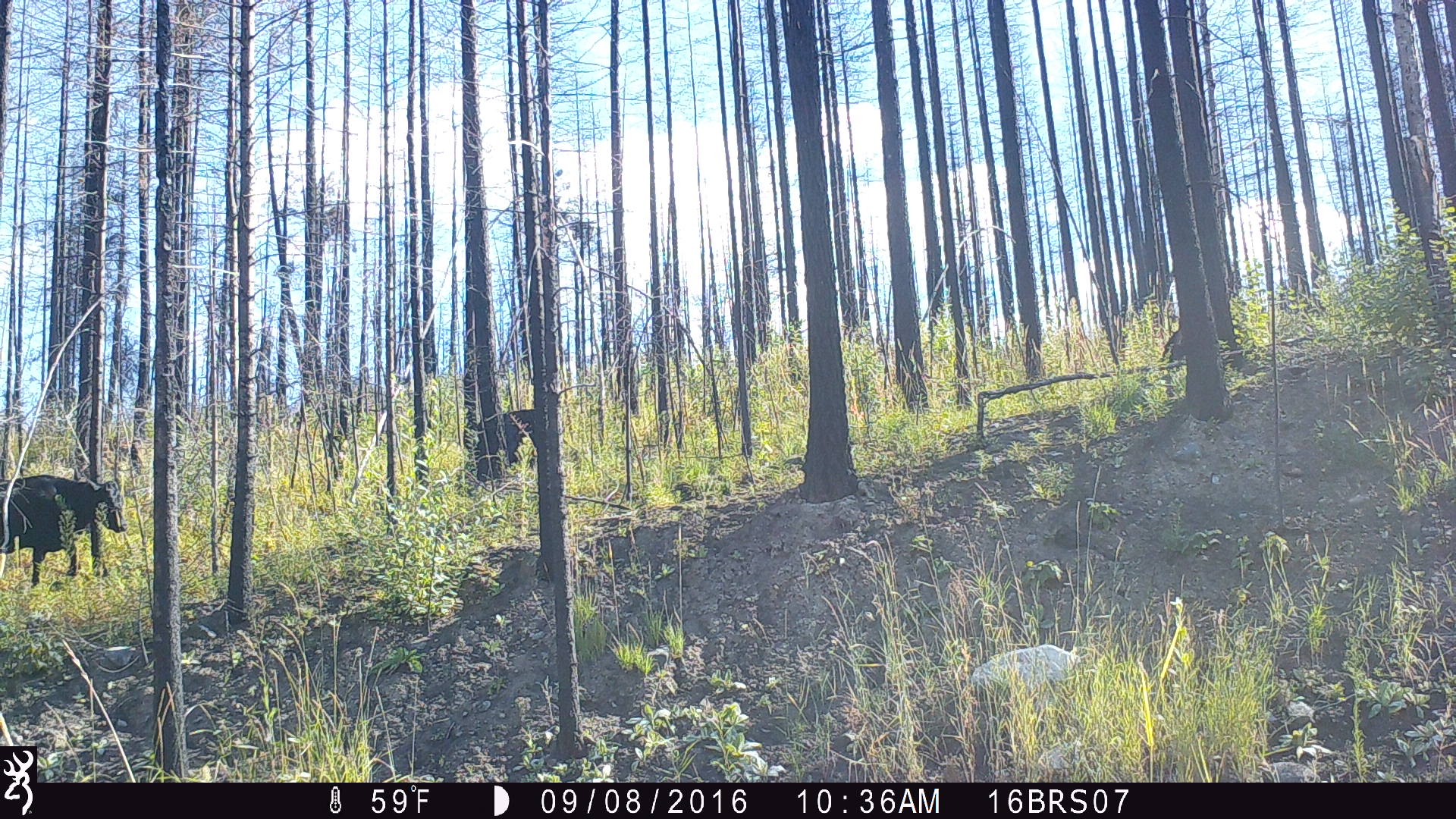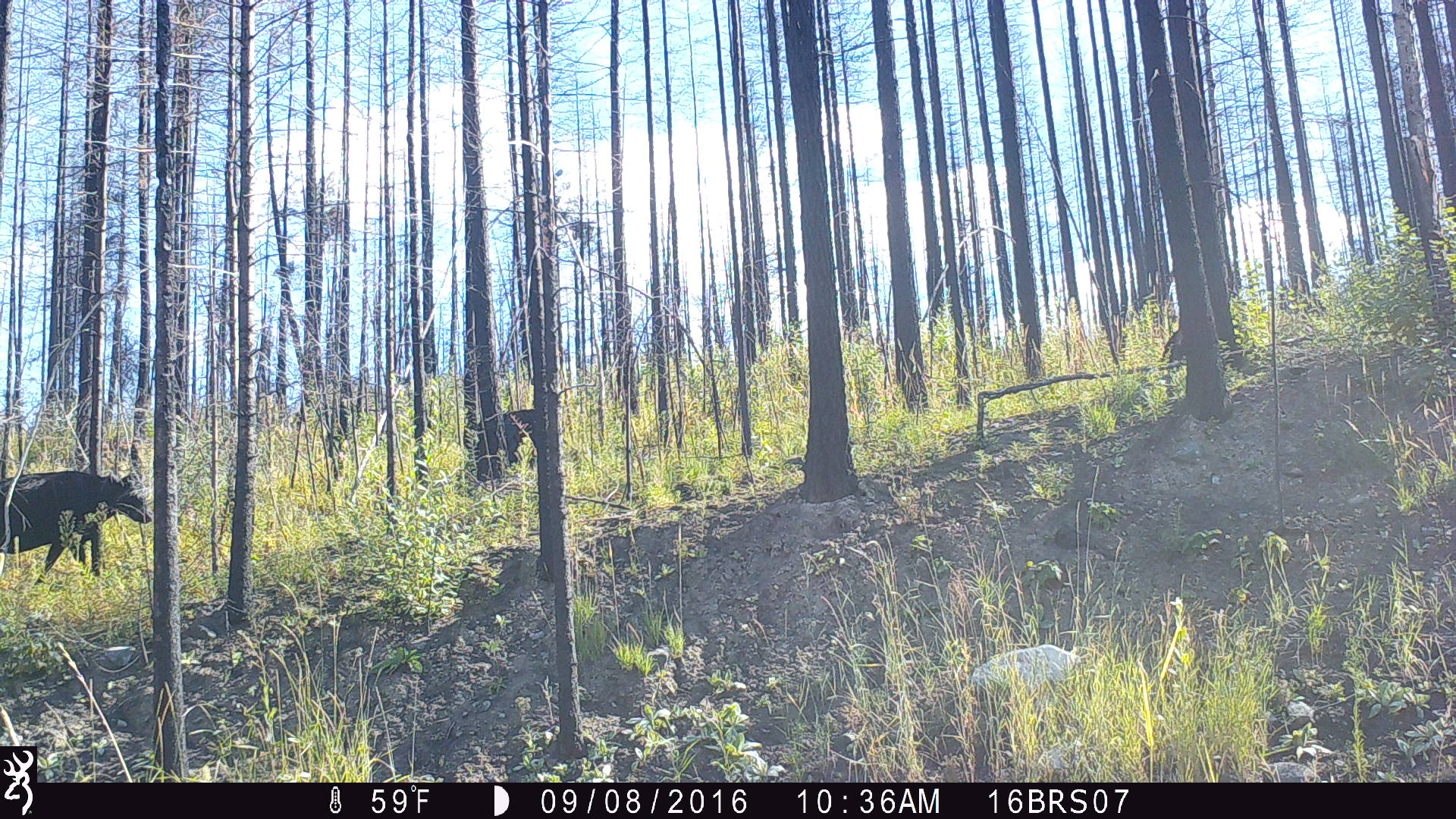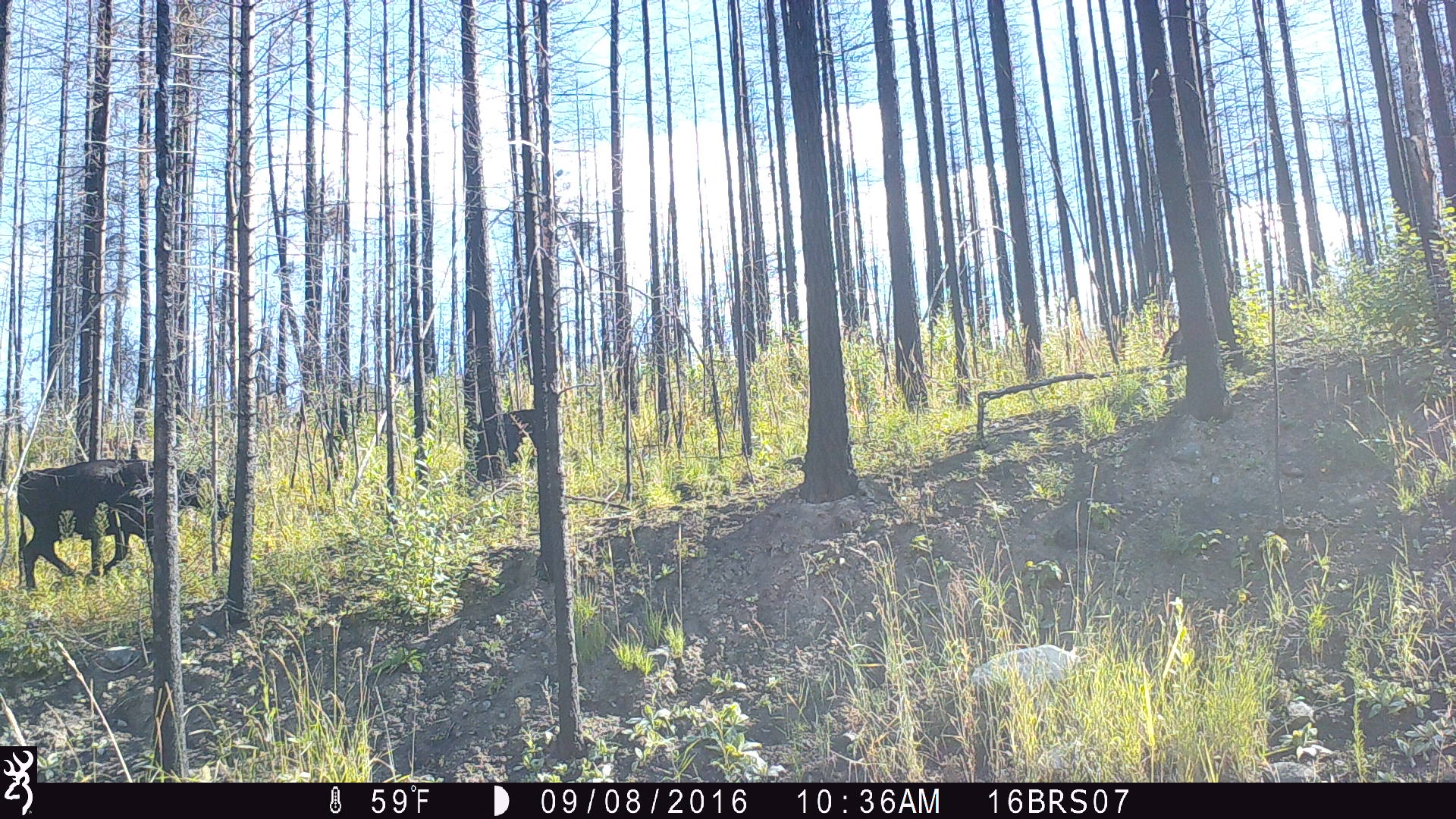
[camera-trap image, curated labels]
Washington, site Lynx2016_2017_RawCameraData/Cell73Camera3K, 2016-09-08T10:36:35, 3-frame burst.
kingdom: Animalia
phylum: Chordata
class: Mammalia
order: Artiodactyla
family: Bovidae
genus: Bos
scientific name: Bos taurus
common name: domestic cattle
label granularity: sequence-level